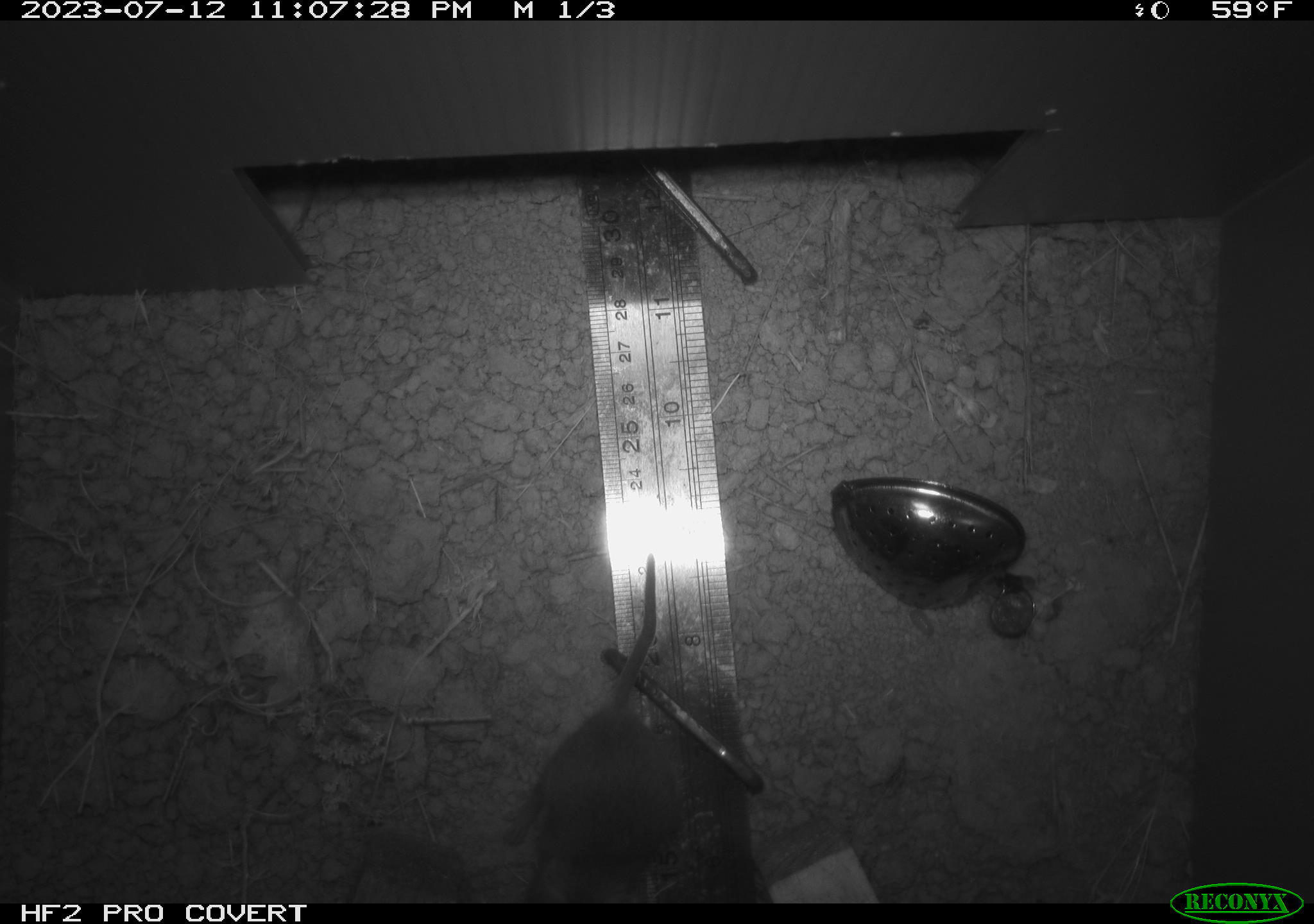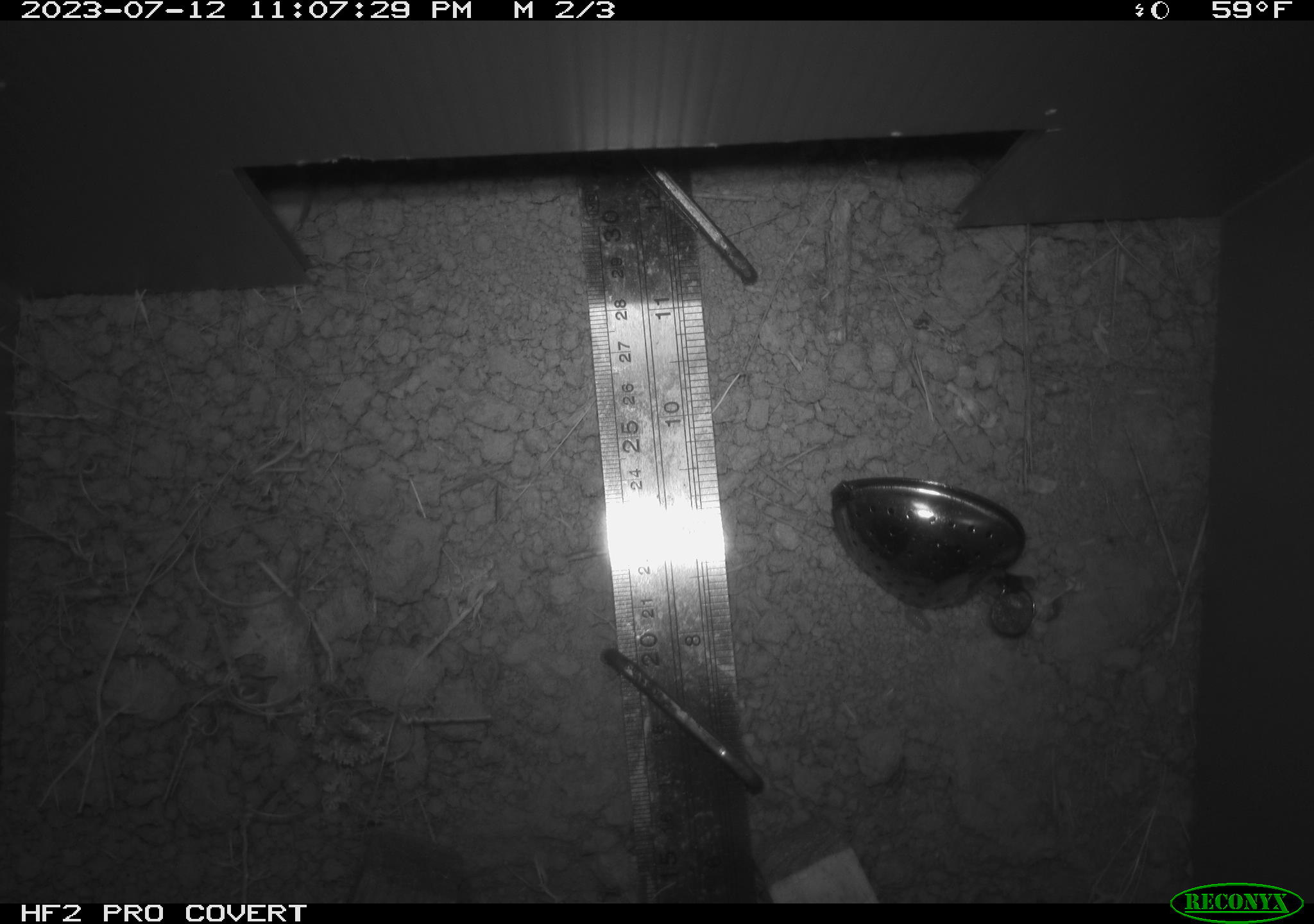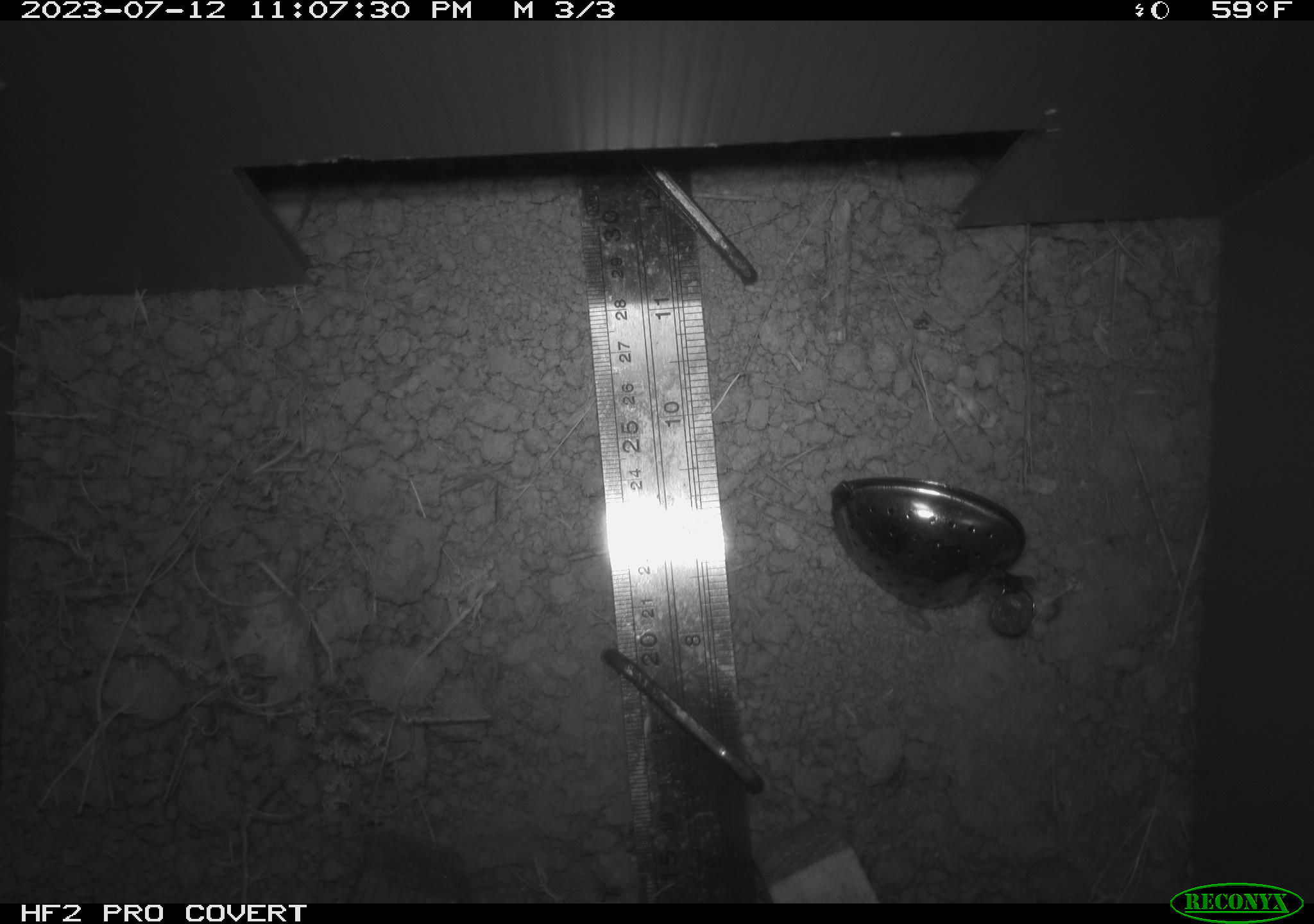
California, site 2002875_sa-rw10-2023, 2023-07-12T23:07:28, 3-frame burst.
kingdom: Animalia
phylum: Chordata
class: Mammalia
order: Rodentia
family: Cricetidae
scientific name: Arvicolinae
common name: voles, lemmings, and muskrats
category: arvicolinae subfamily